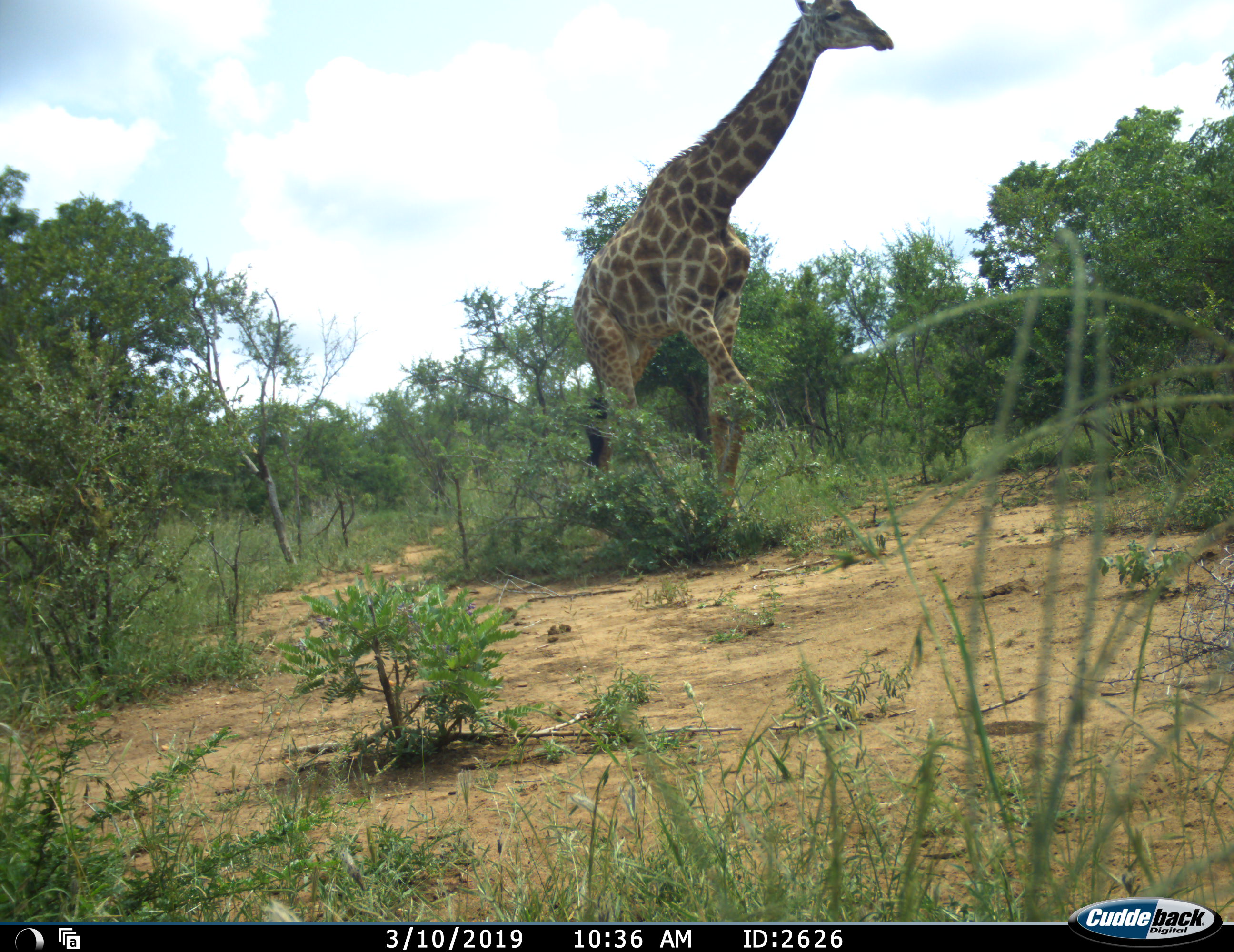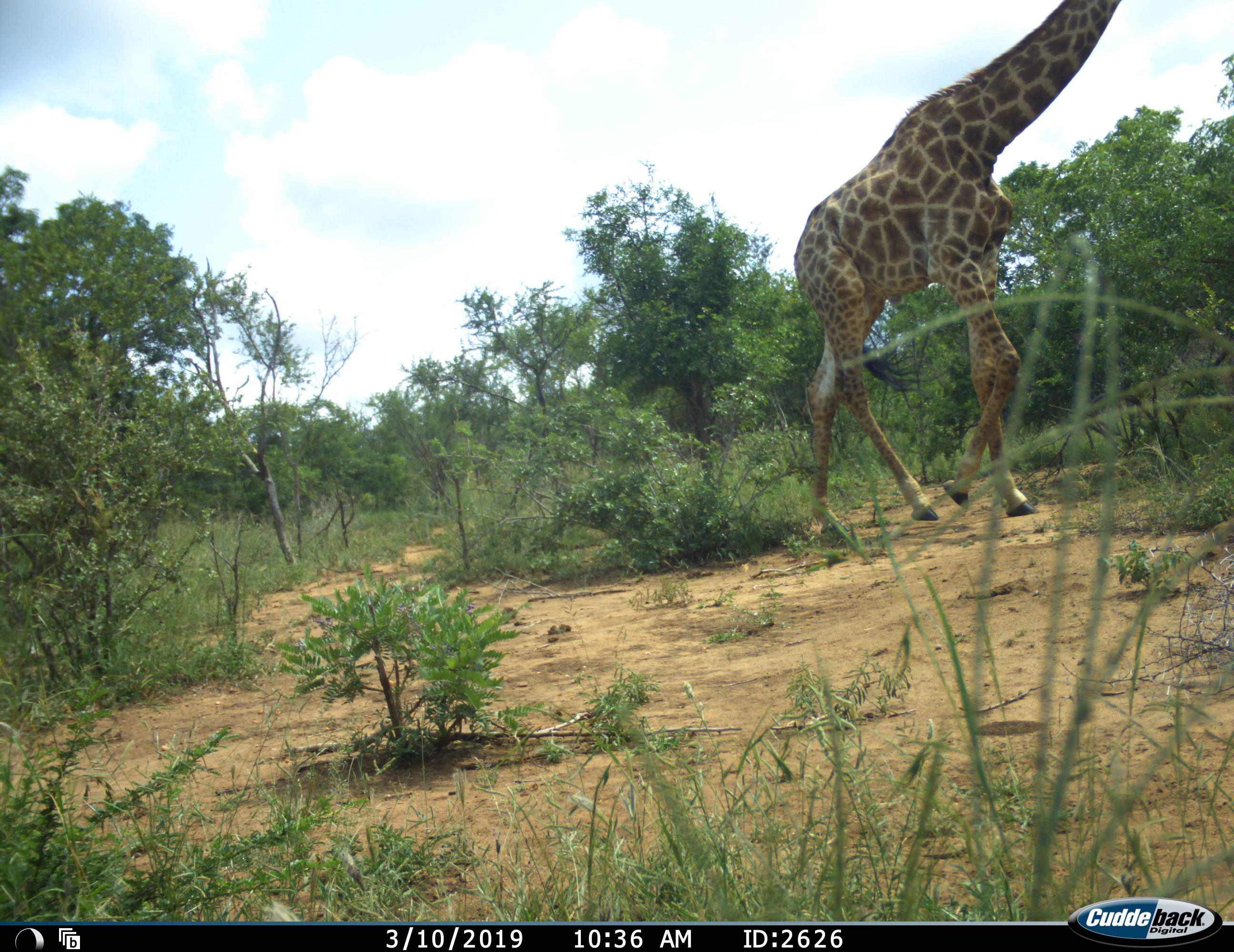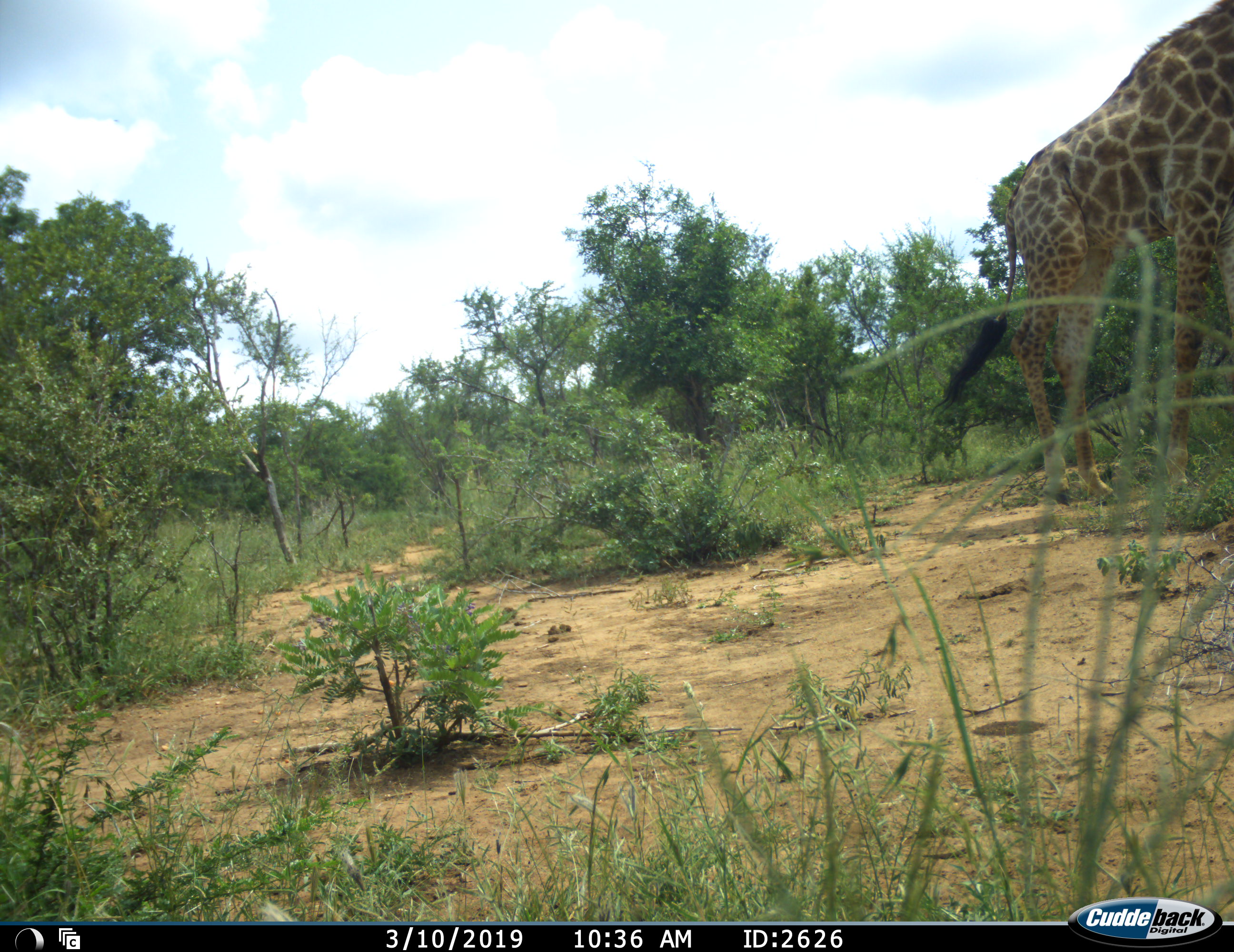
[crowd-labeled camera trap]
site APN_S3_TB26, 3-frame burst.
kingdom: Animalia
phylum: Chordata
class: Mammalia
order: Artiodactyla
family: Giraffidae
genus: Giraffa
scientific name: Giraffa camelopardalis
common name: giraffe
Giraffe (Giraffa camelopardalis), count 1. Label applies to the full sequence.